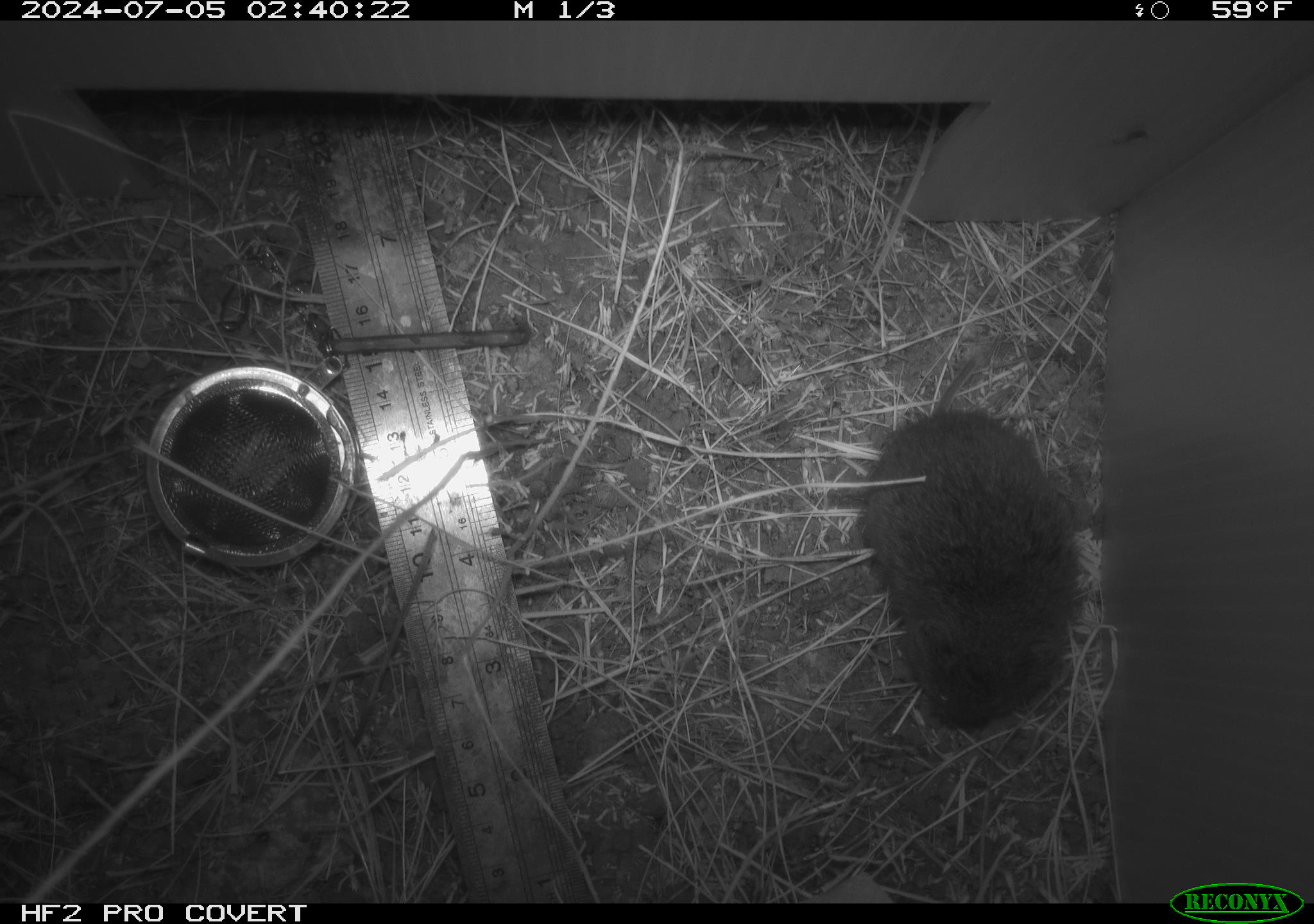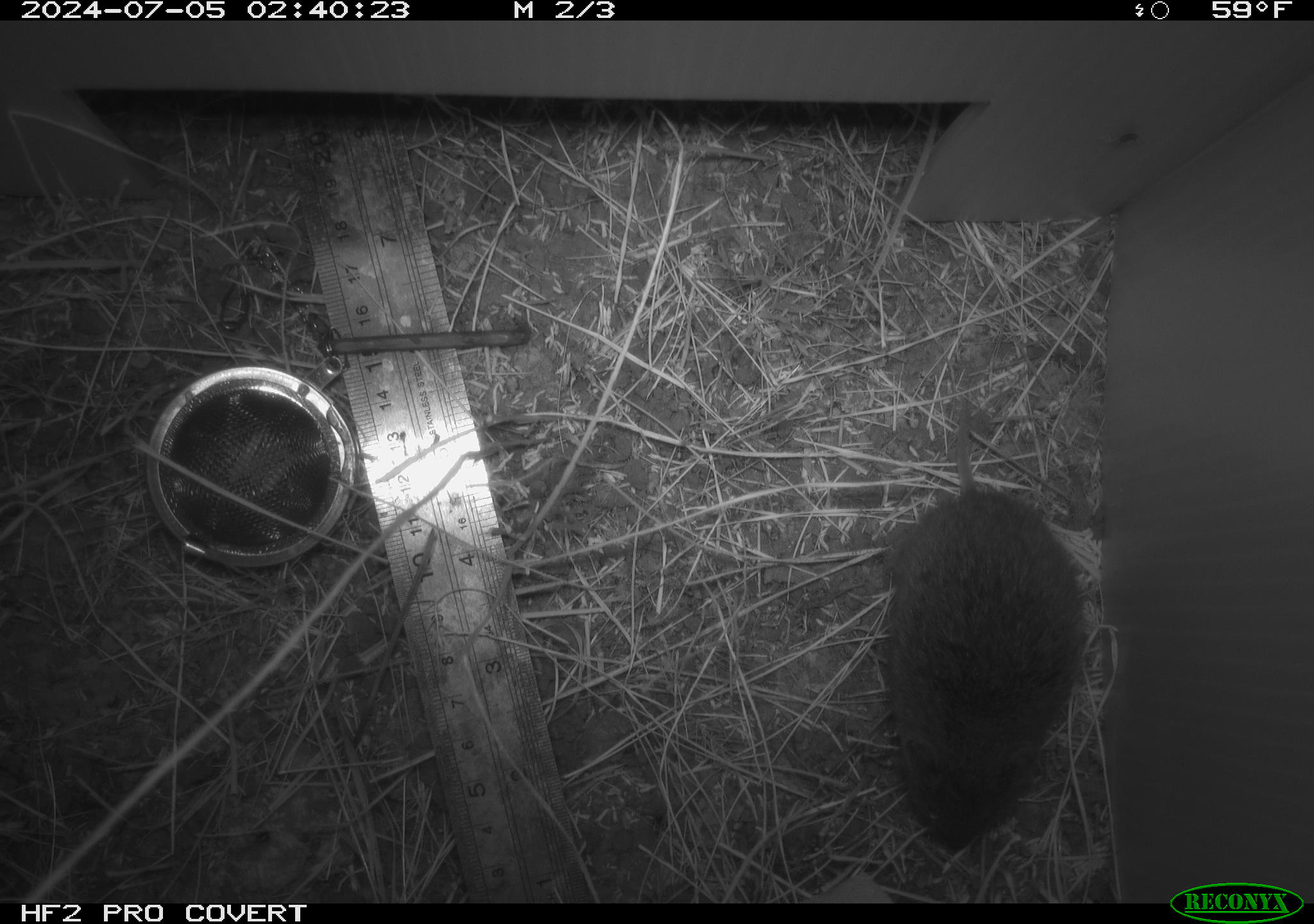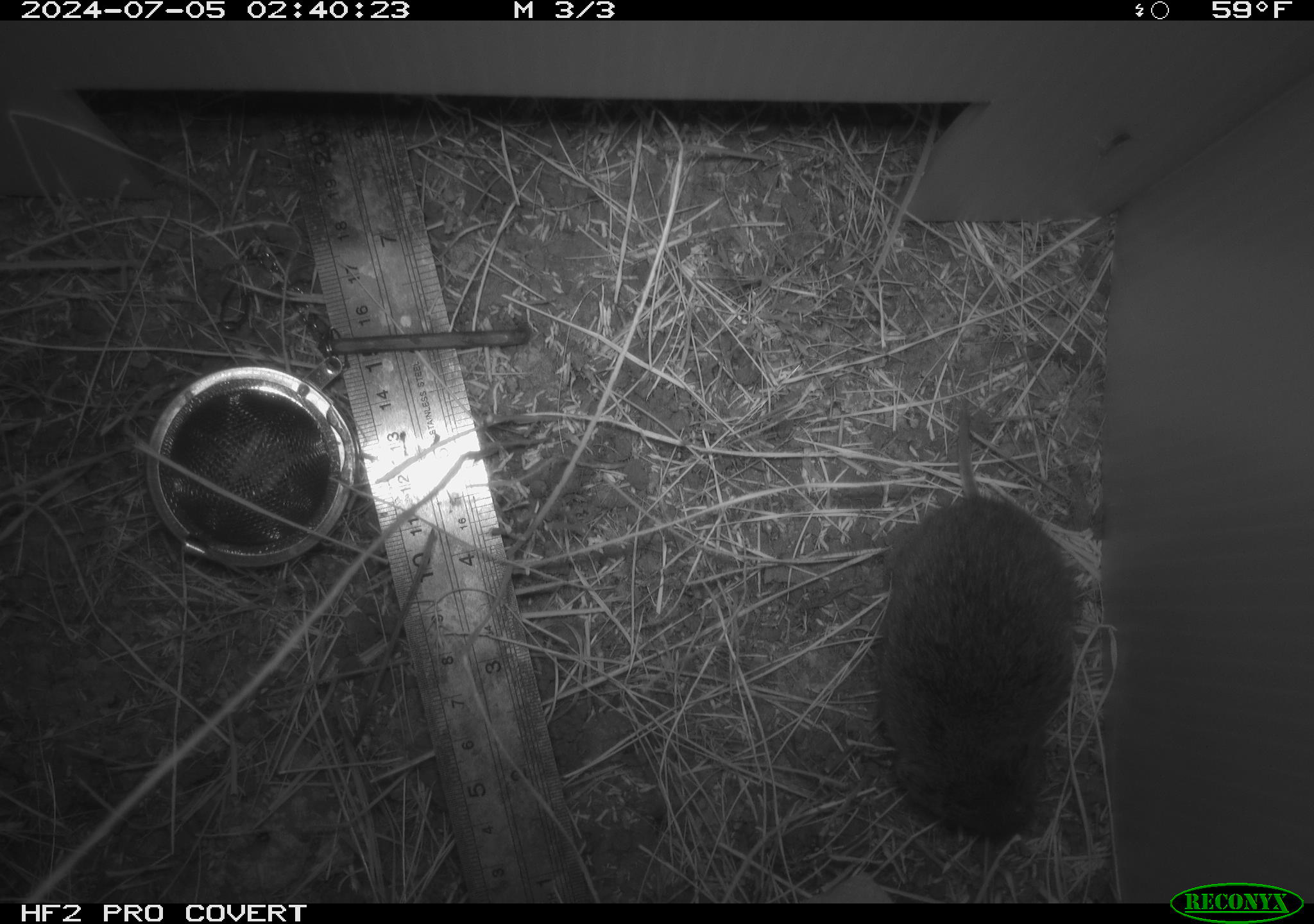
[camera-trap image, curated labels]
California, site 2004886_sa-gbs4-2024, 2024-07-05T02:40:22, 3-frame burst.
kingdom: Animalia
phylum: Chordata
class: Mammalia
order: Rodentia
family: Cricetidae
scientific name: Arvicolinae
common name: voles, lemmings, and muskrats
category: arvicolinae subfamily